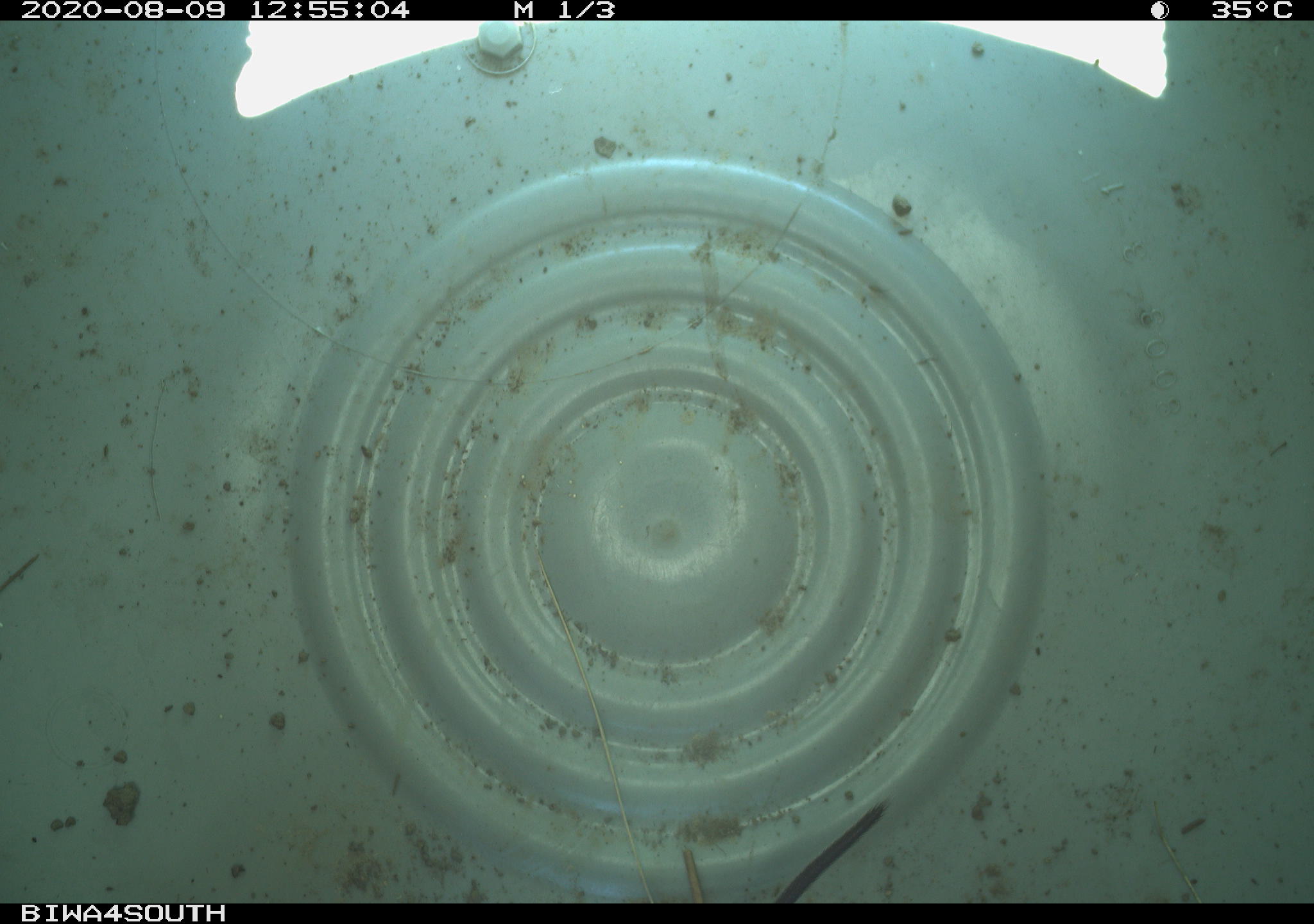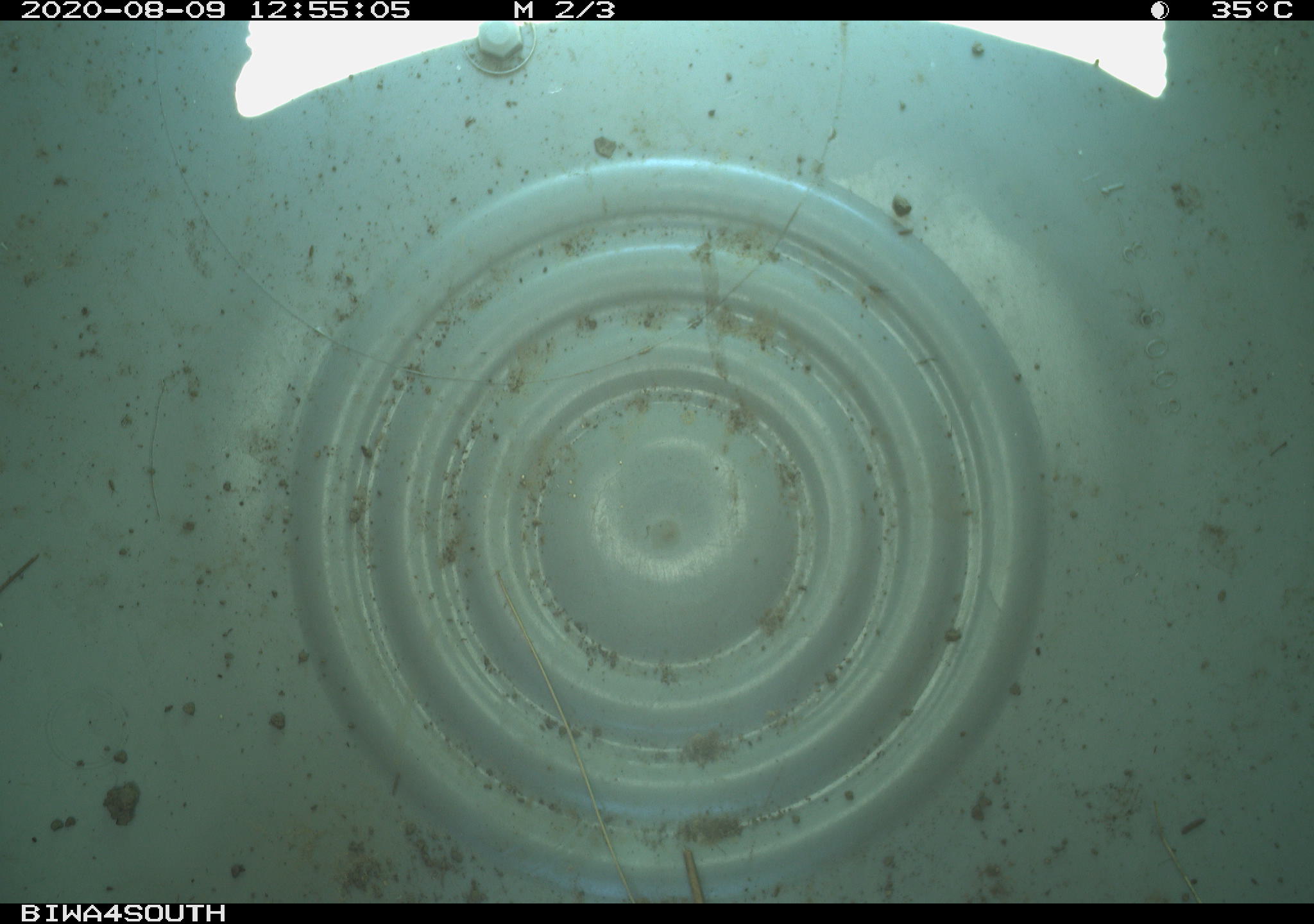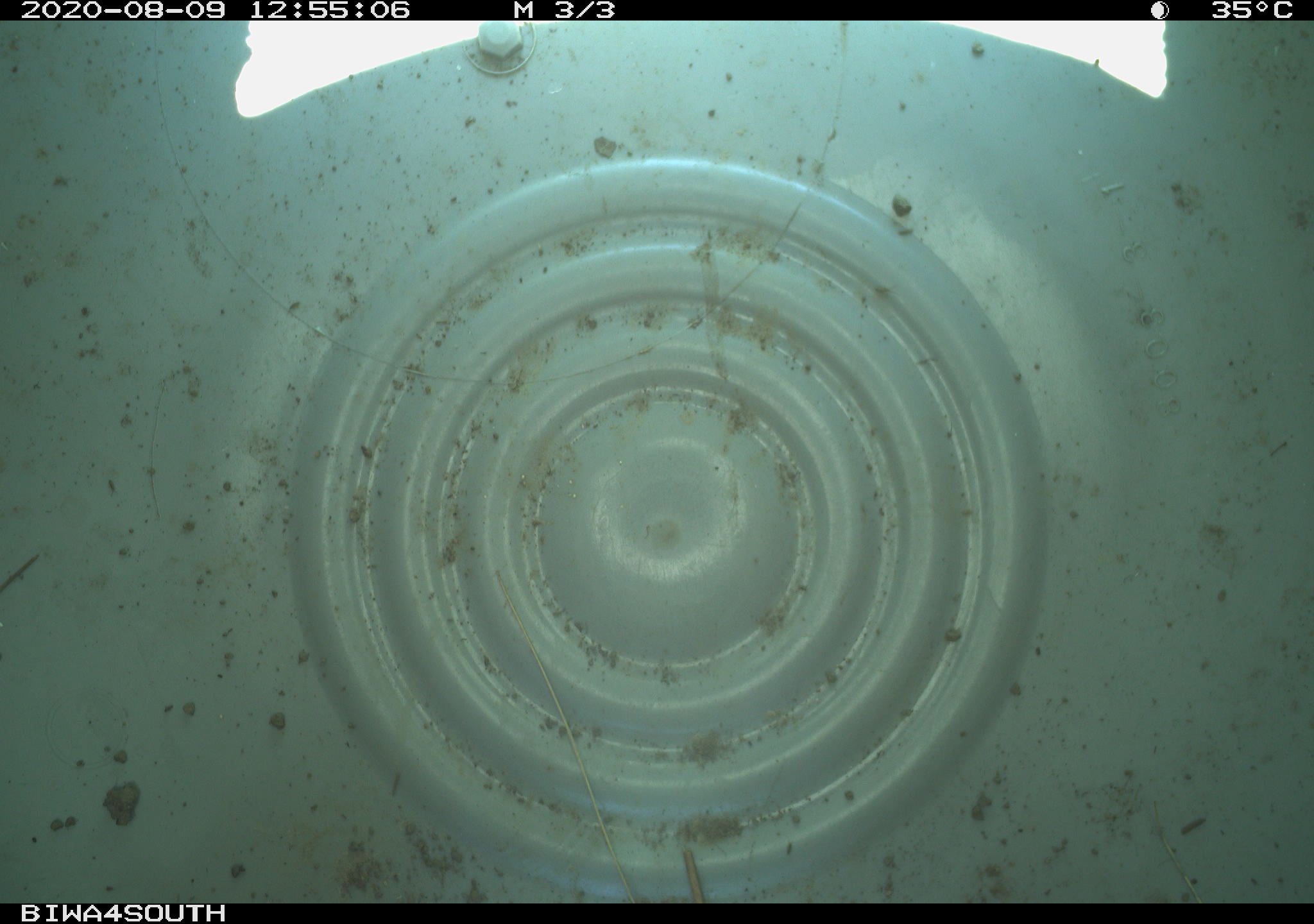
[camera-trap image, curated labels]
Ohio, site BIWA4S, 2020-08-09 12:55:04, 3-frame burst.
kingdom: Animalia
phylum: Chordata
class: Reptilia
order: Squamata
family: Colubridae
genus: Thamnophis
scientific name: Thamnophis sirtalis sirtalis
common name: eastern gartersnake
Eastern gartersnake (Thamnophis sirtalis sirtalis).